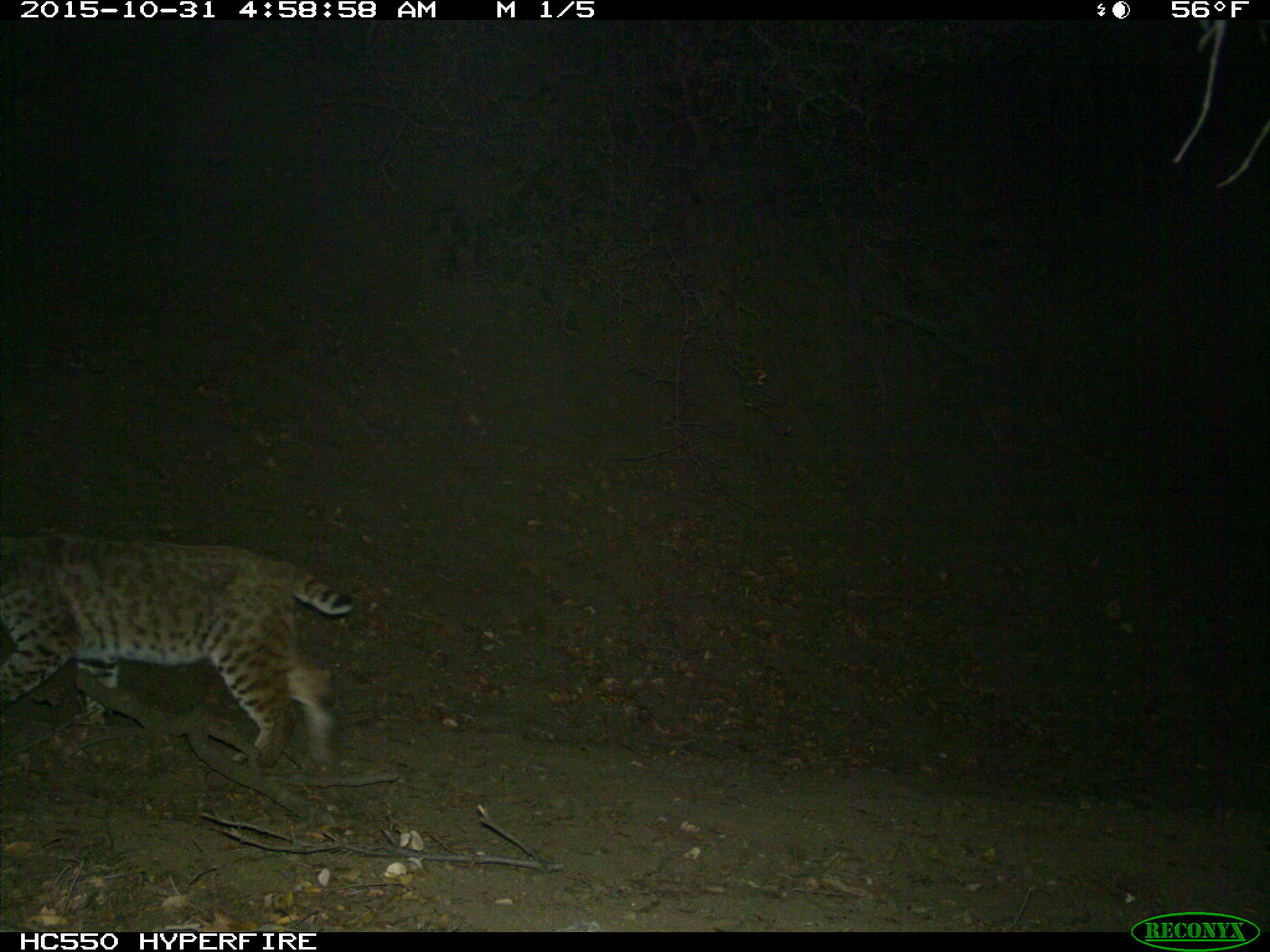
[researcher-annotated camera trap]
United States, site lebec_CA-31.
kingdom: Animalia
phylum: Chordata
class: Mammalia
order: Carnivora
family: Felidae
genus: Lynx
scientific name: Lynx rufus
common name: bobcat